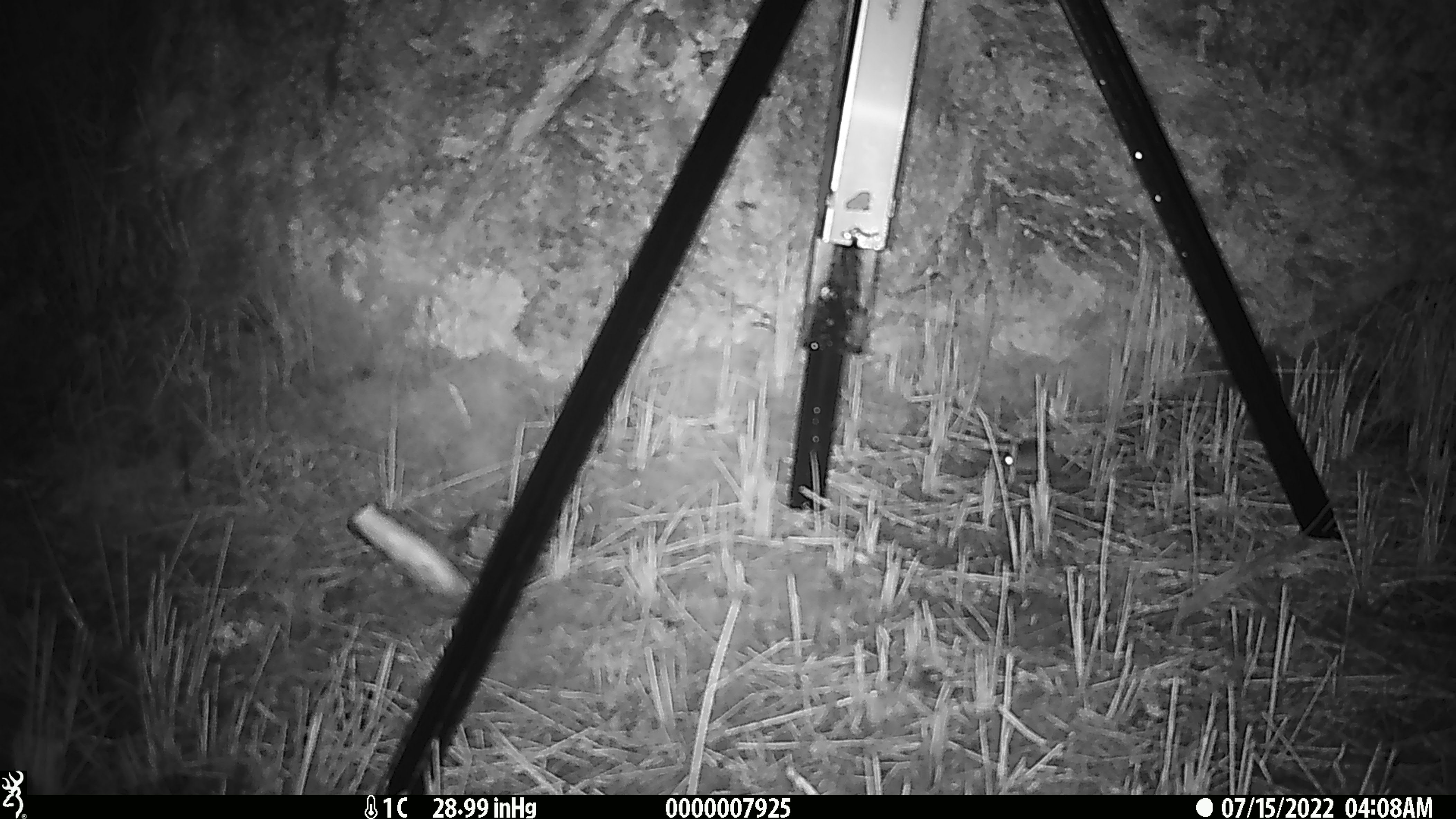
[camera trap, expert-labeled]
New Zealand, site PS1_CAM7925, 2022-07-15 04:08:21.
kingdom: Animalia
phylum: Chordata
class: Mammalia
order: Rodentia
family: Muridae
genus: Mus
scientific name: Mus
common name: mouse